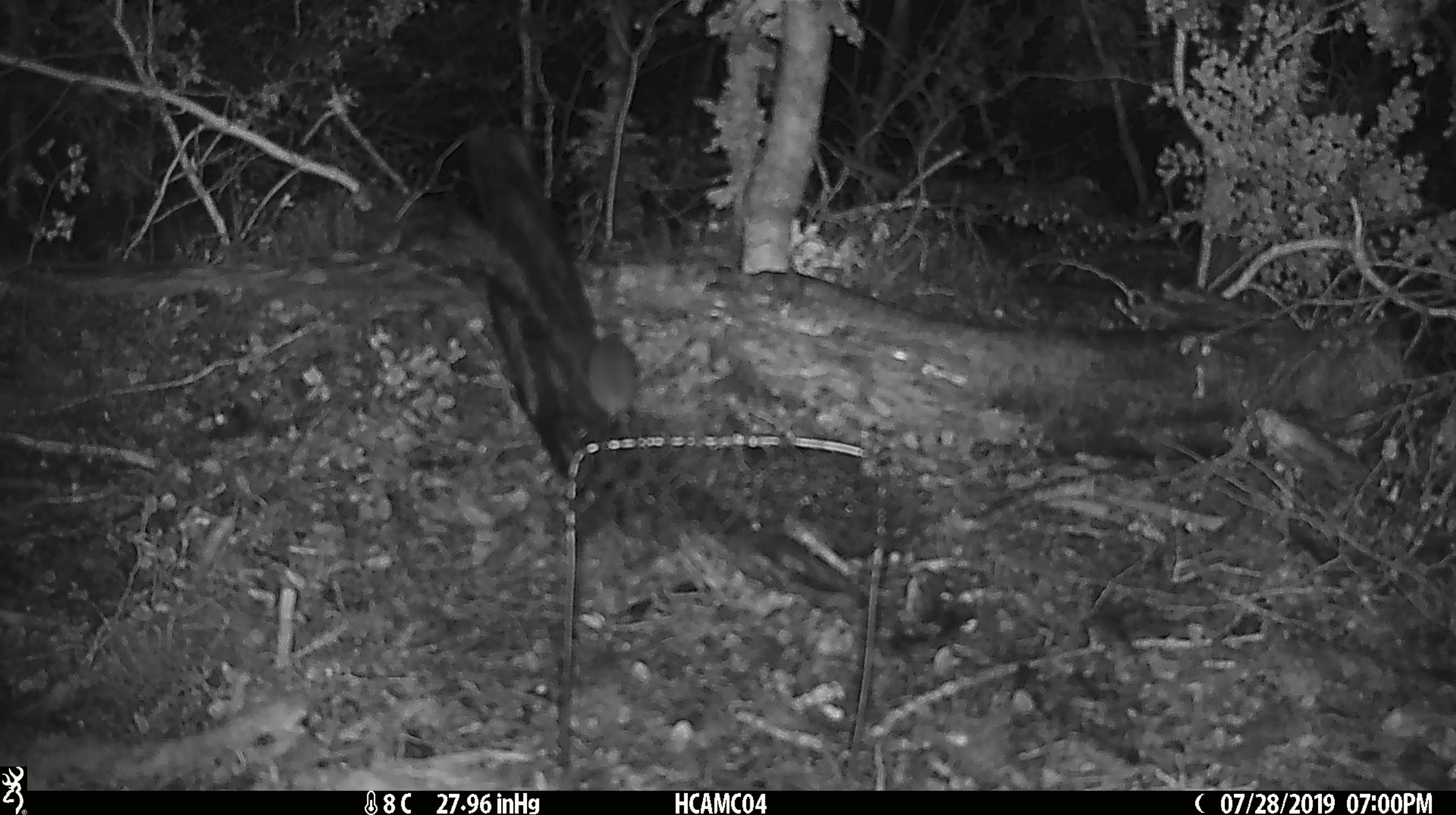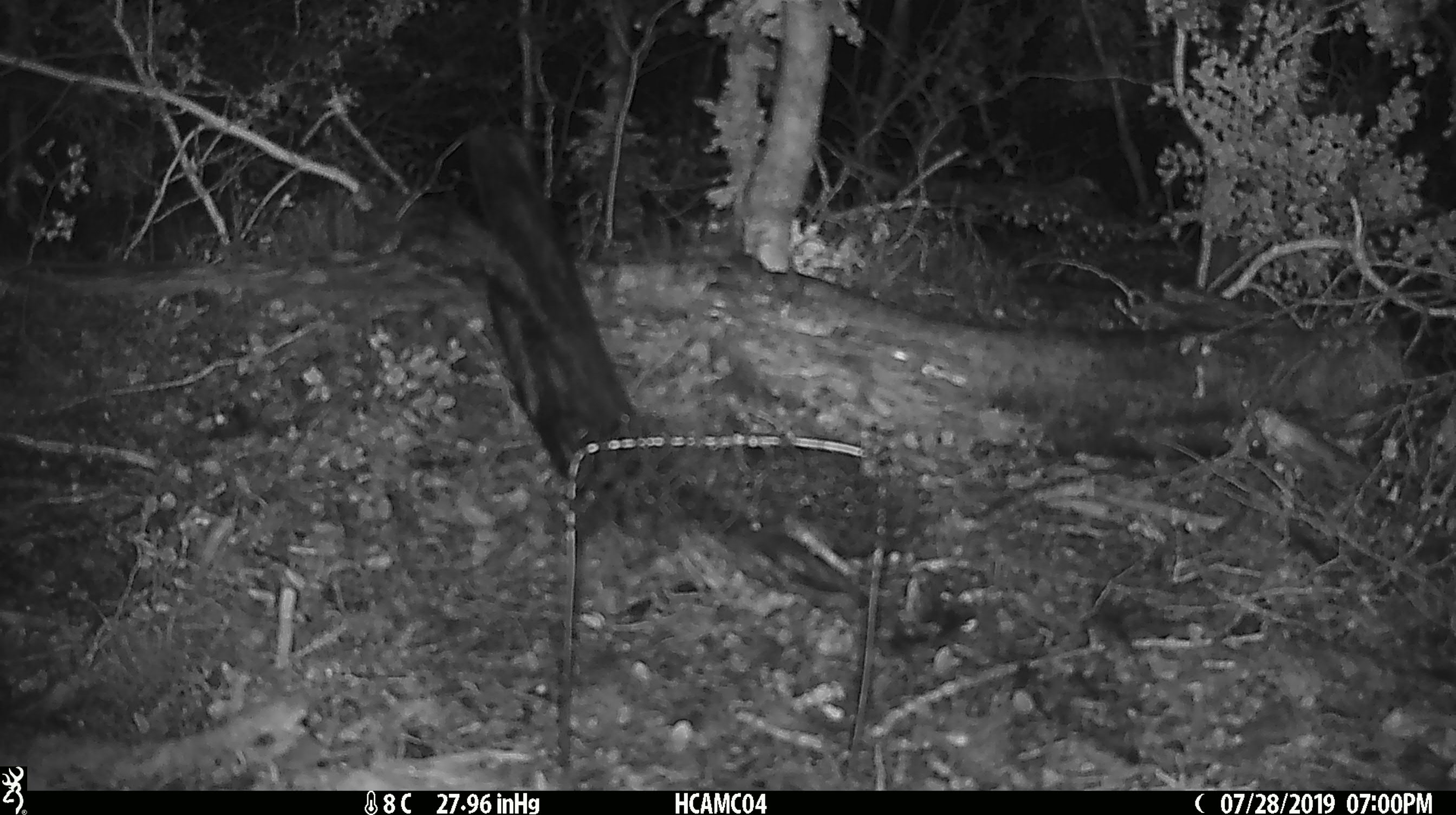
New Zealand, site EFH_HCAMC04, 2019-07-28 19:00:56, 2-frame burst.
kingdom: Animalia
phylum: Chordata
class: Mammalia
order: Rodentia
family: Muridae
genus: Mus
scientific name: Mus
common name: mouse